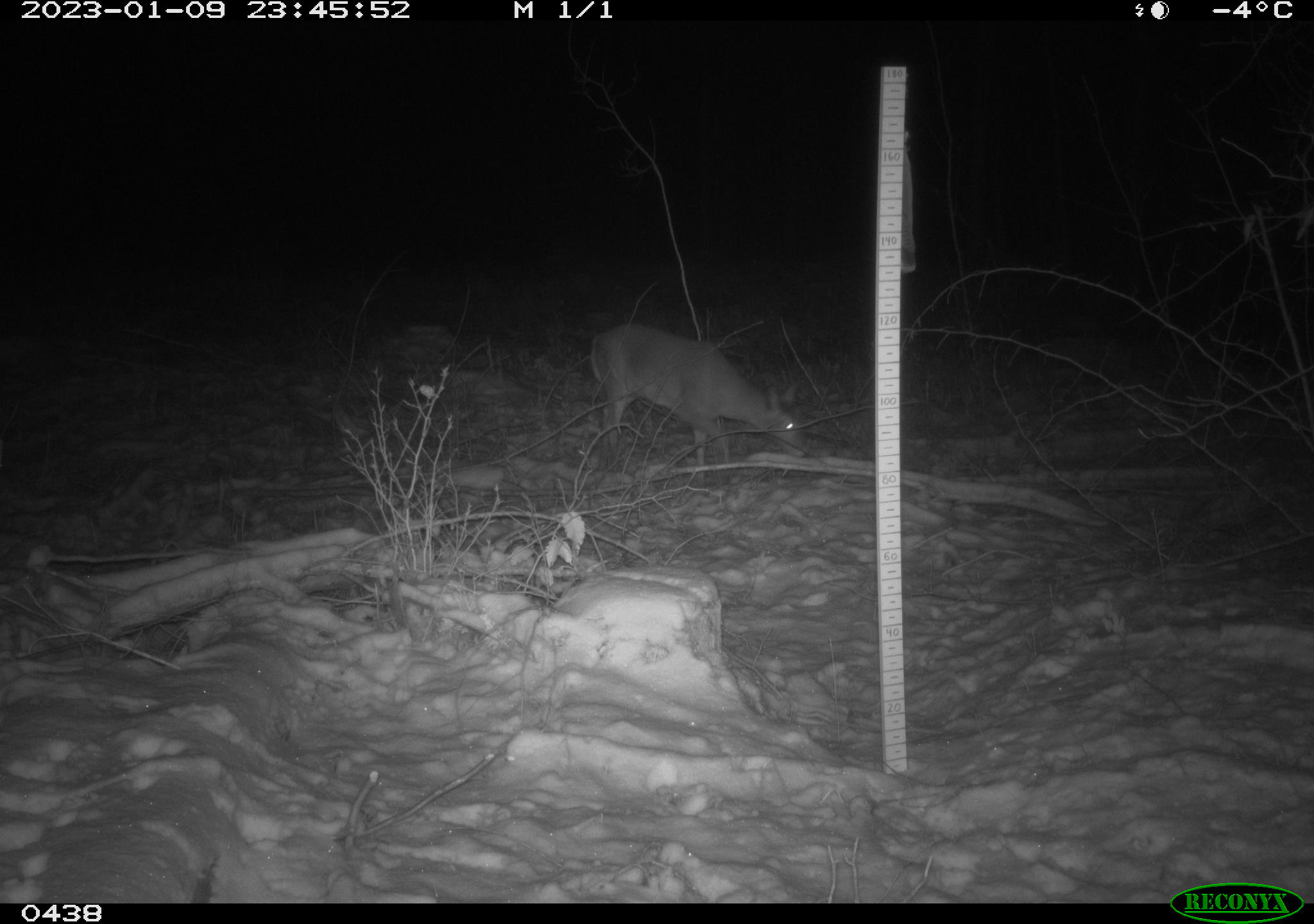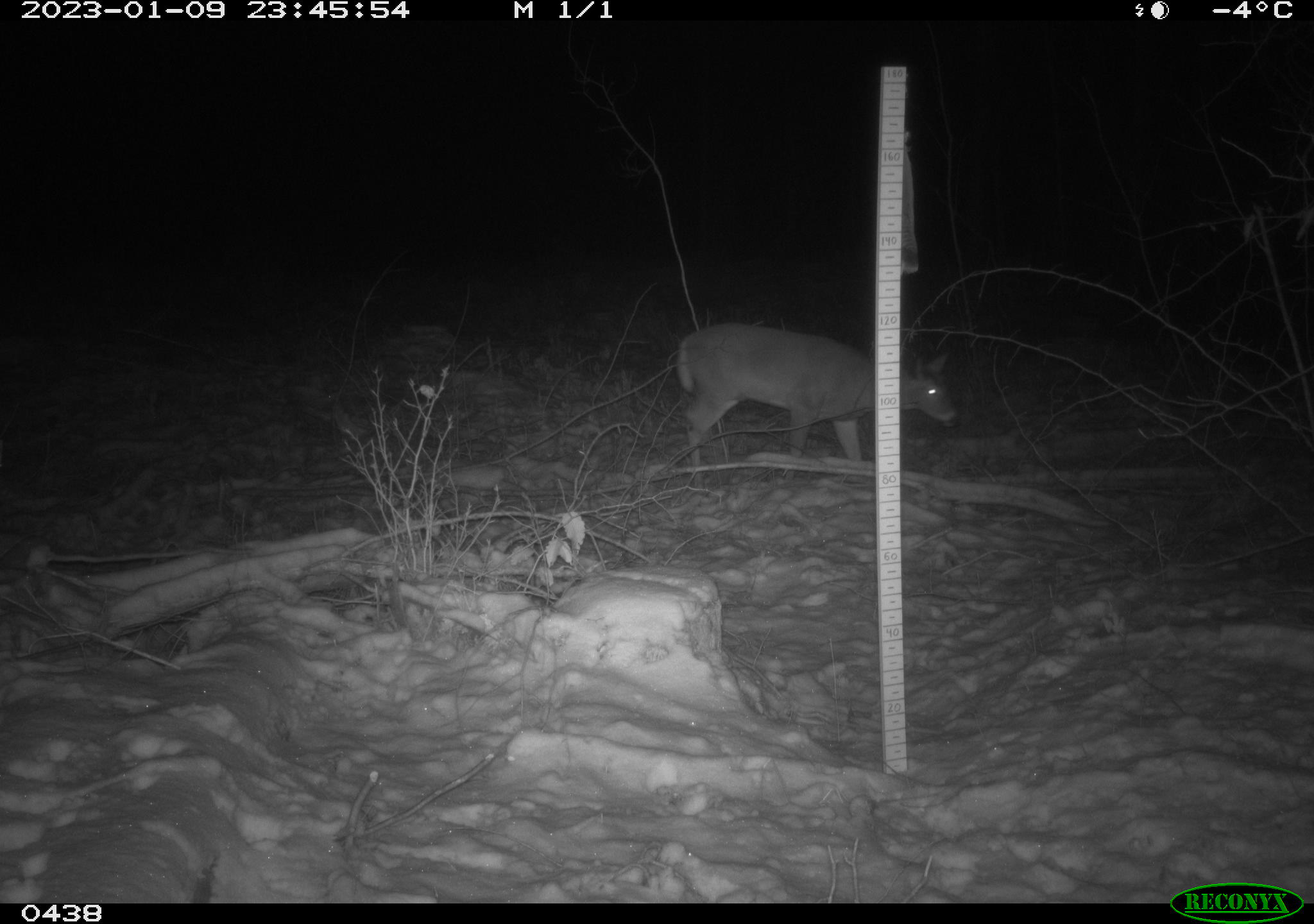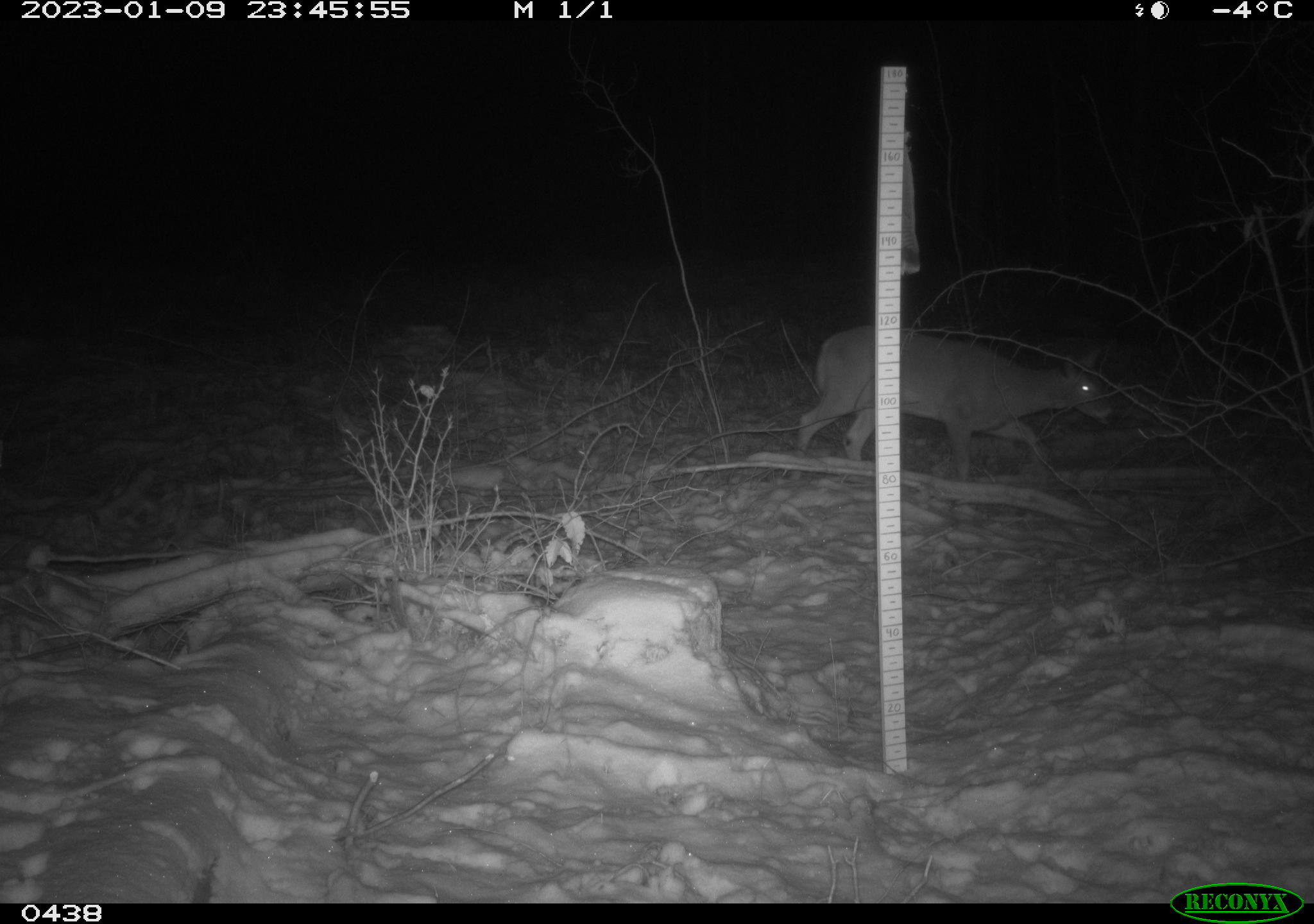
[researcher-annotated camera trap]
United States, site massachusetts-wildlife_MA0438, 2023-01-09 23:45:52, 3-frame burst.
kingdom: Animalia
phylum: Chordata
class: Mammalia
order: Artiodactyla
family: Cervidae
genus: Odocoileus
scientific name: Odocoileus virginianus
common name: white-tailed deer